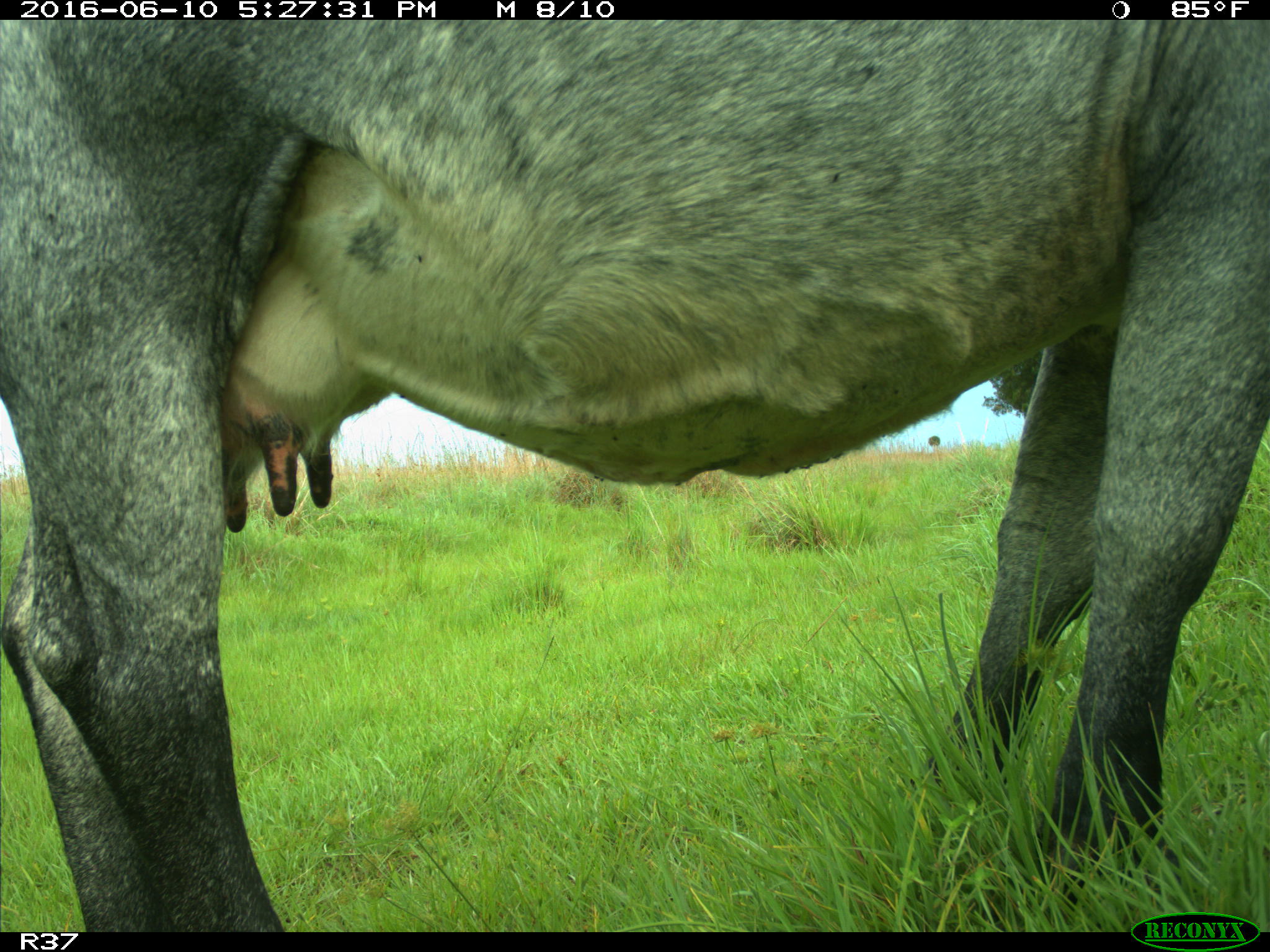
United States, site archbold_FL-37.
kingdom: Animalia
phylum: Chordata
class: Mammalia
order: Artiodactyla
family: Bovidae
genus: Bos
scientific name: Bos taurus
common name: domestic cow